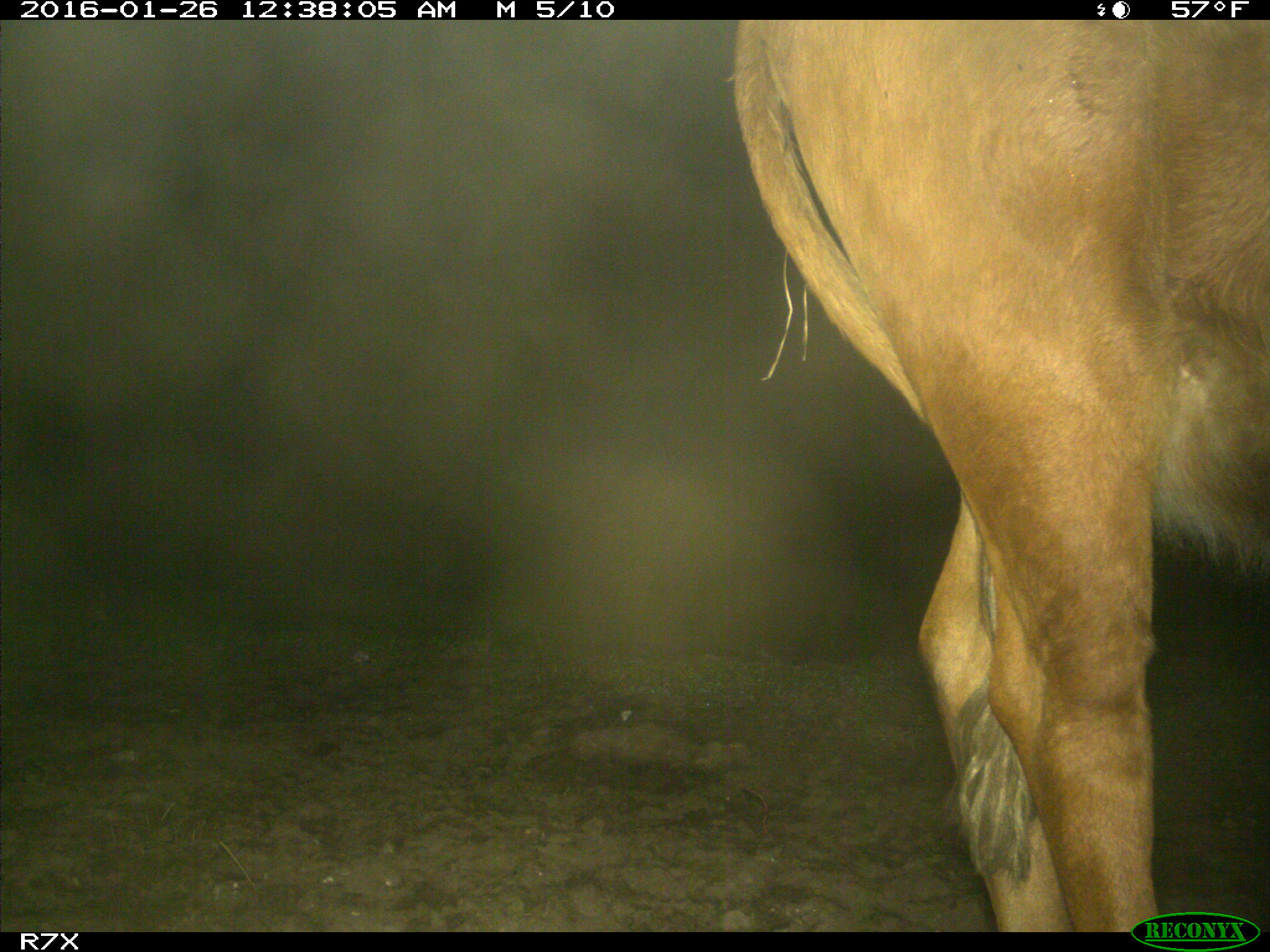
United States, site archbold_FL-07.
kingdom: Animalia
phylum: Chordata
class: Mammalia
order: Artiodactyla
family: Bovidae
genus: Bos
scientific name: Bos taurus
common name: domestic cow